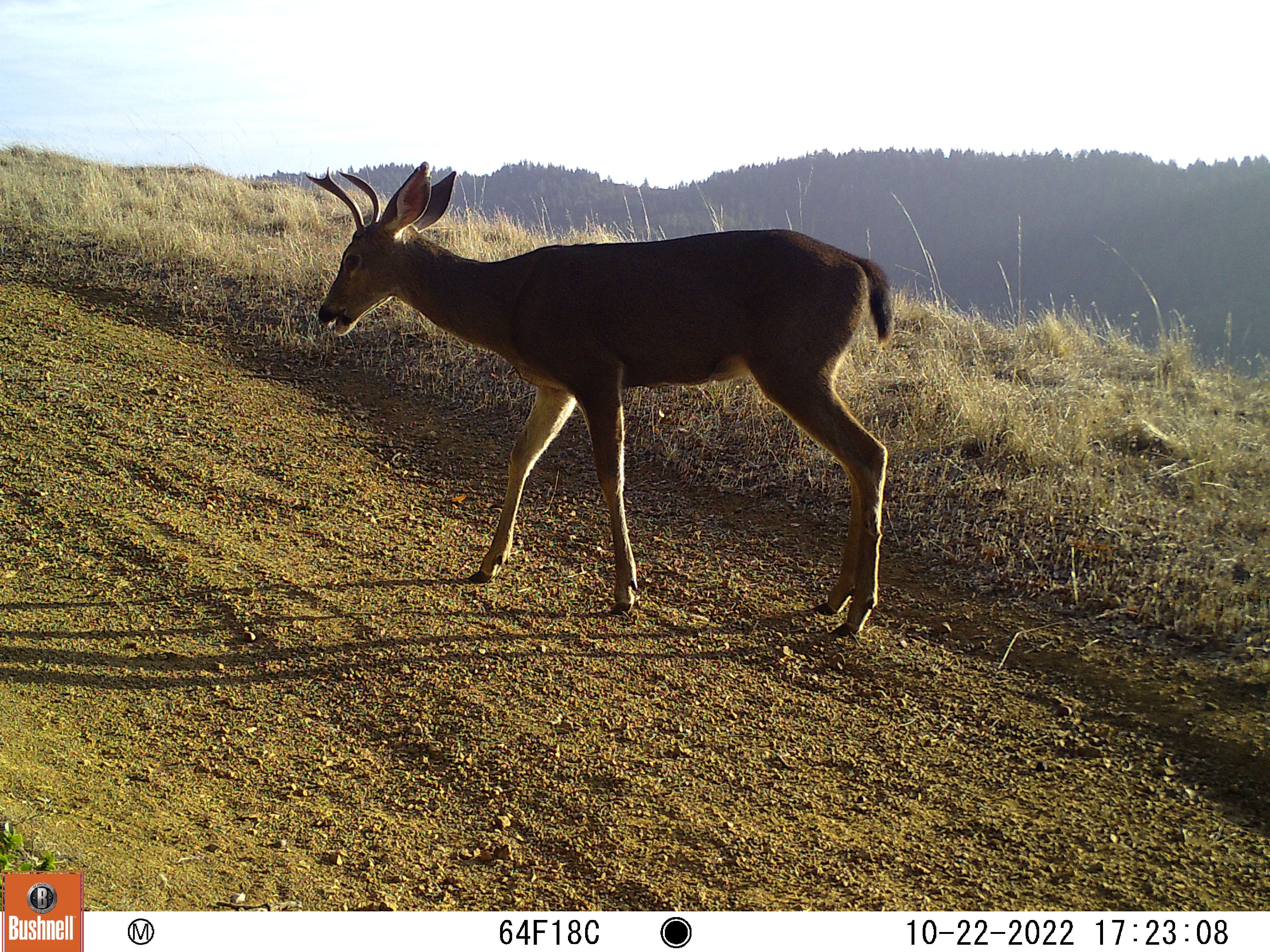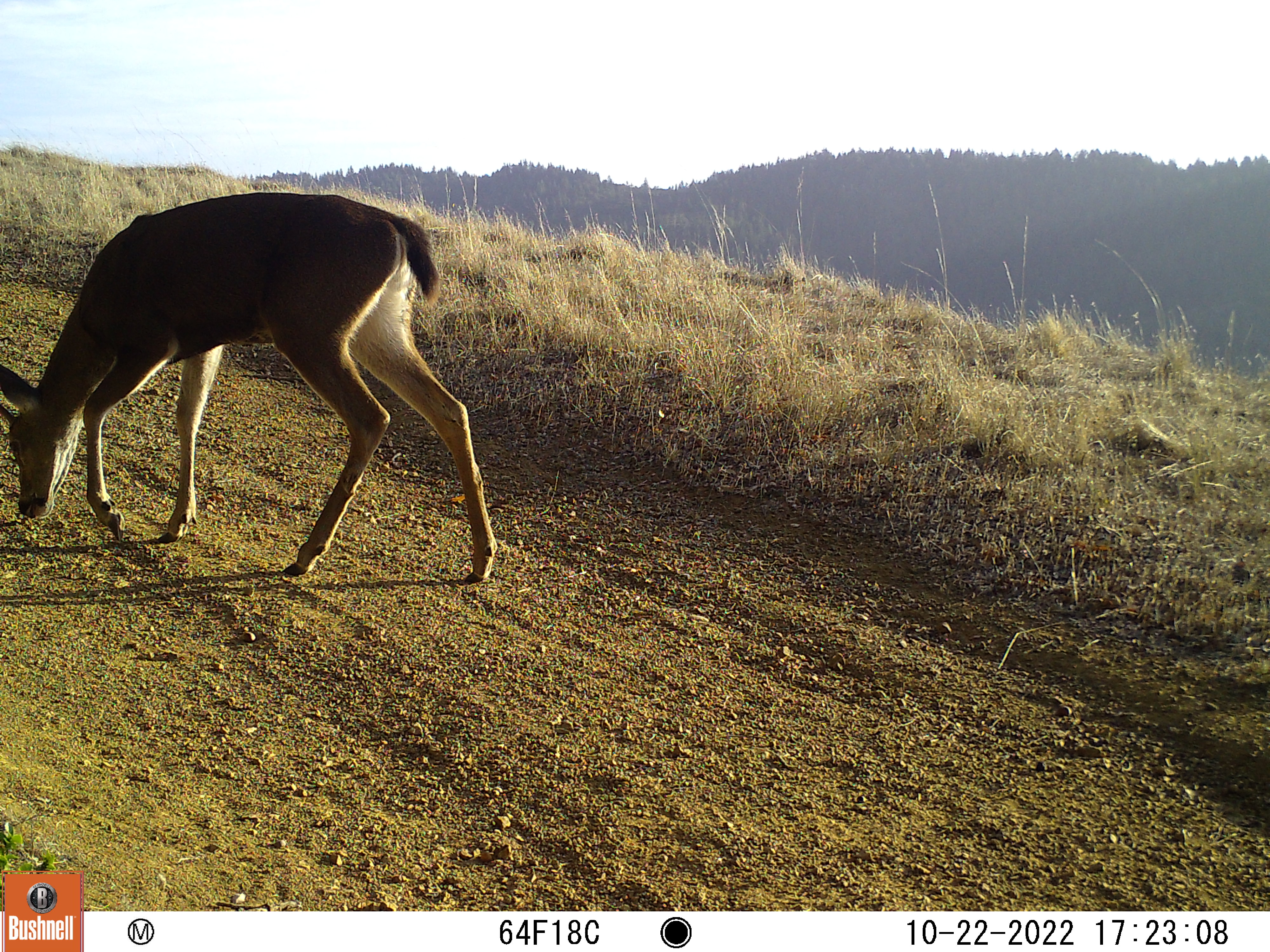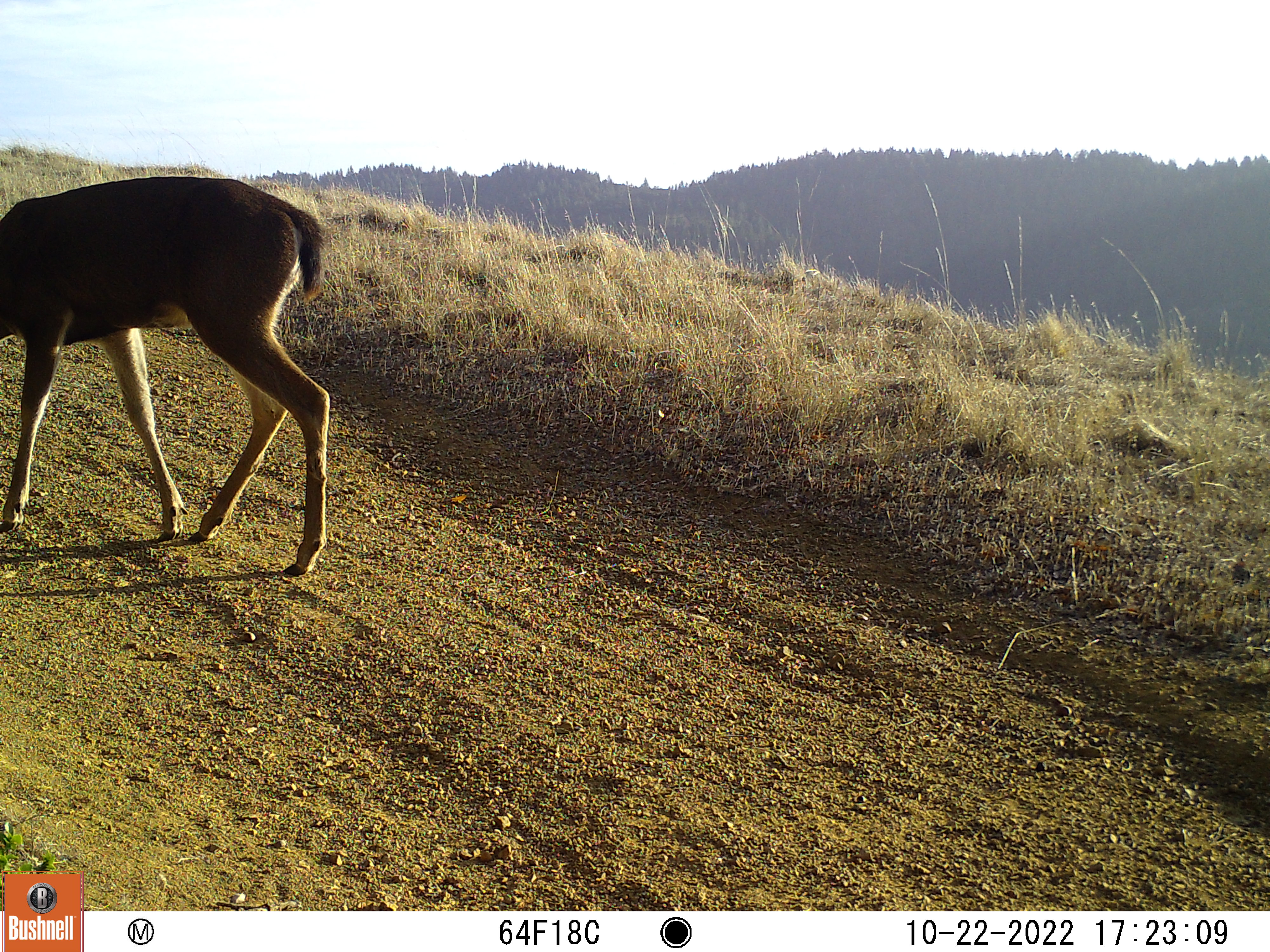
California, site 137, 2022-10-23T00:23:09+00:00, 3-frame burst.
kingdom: Animalia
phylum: Chordata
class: Mammalia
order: Artiodactyla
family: Cervidae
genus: Odocoileus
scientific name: Odocoileus hemionus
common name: mule deer